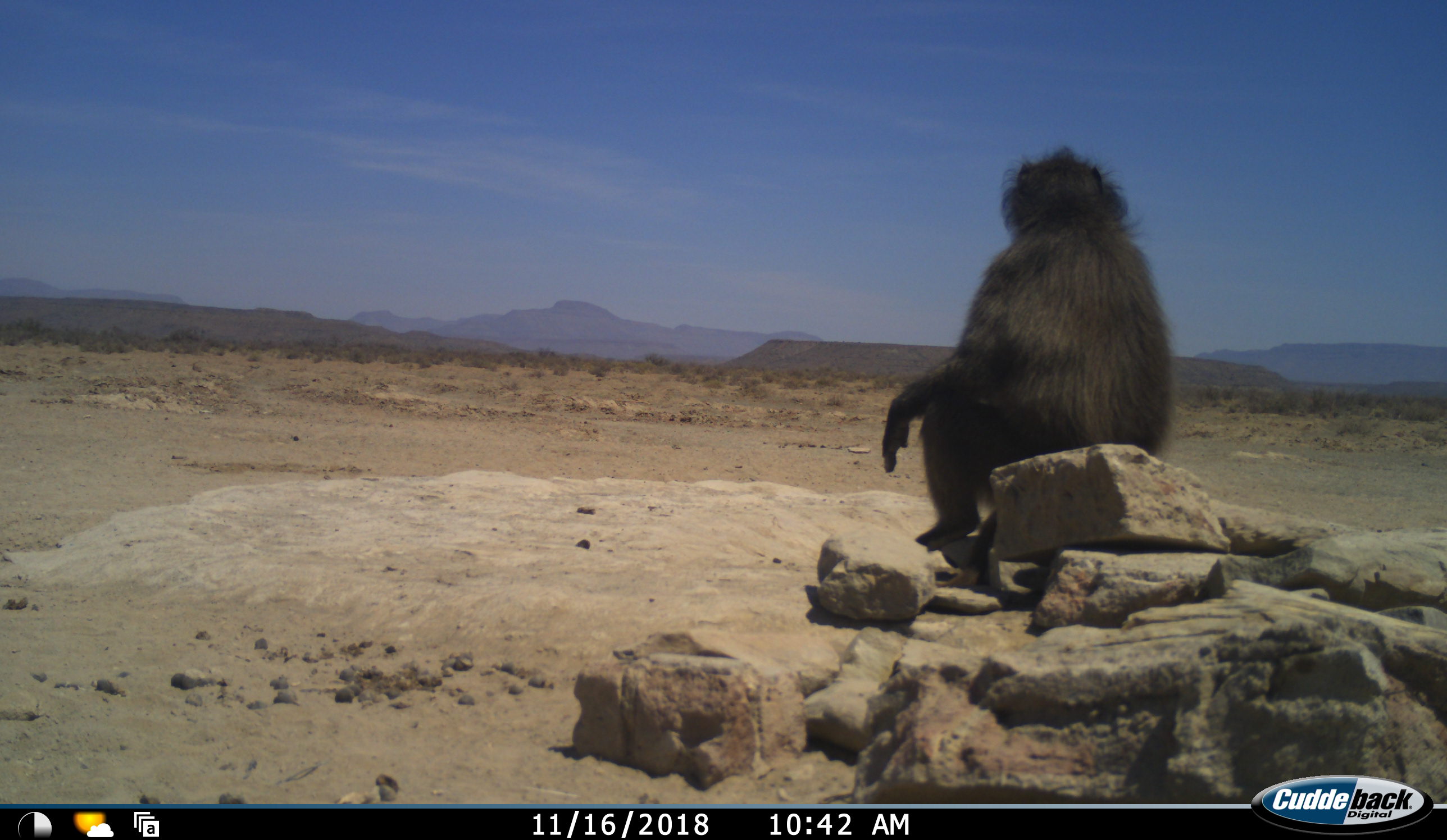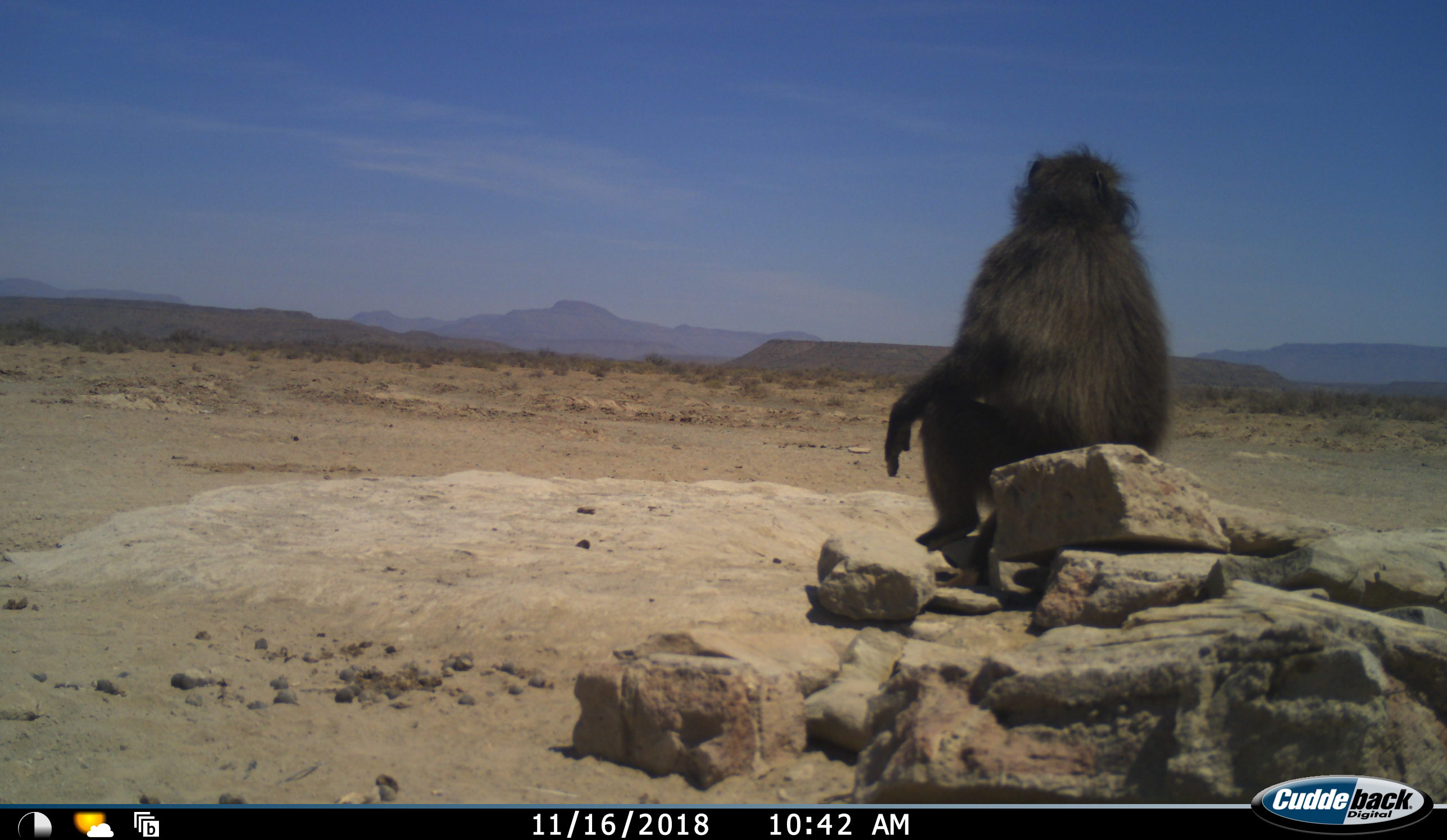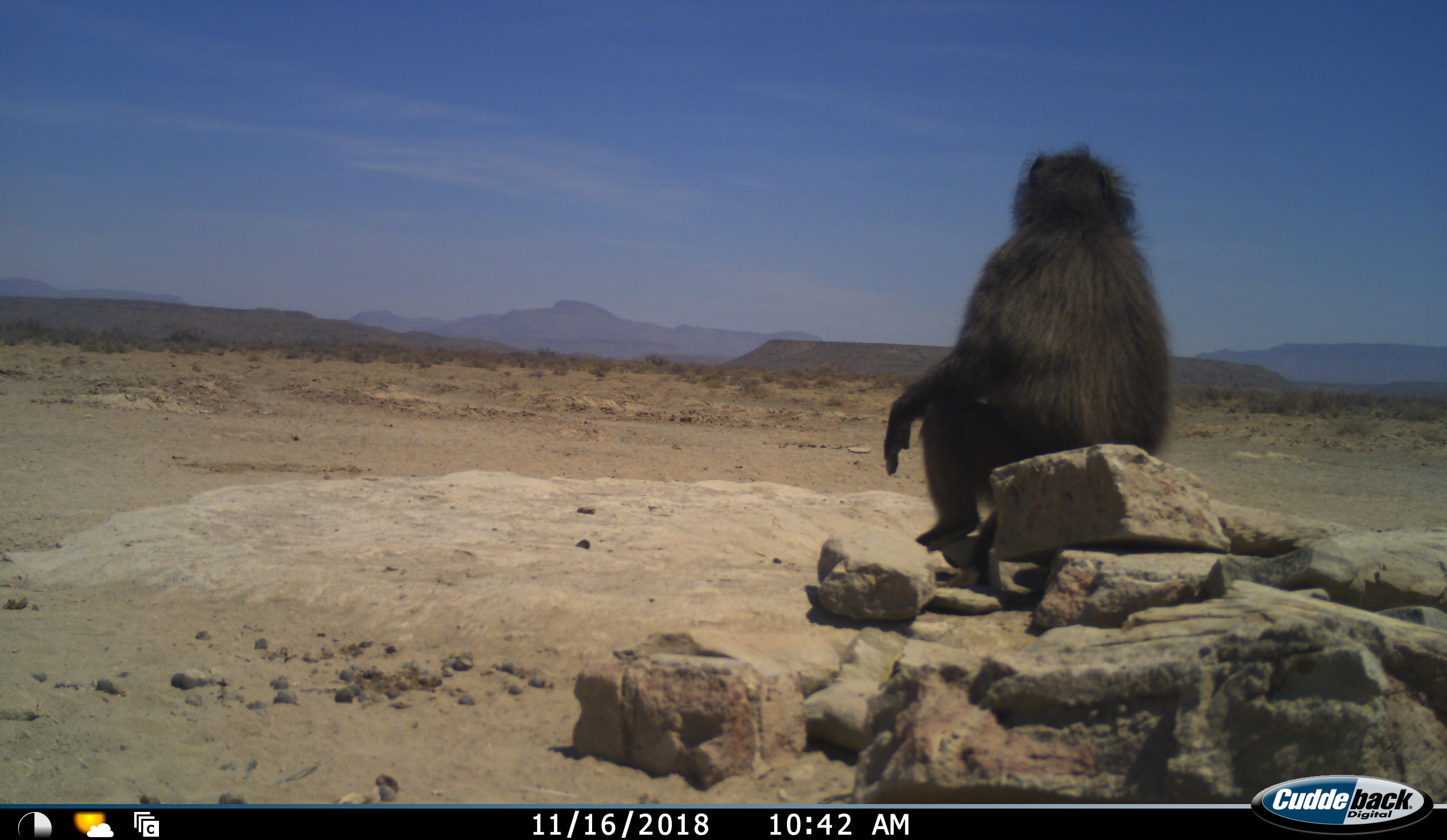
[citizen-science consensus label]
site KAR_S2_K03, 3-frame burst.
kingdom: Animalia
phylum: Chordata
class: Mammalia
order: Primates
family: Cercopithecidae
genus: Papio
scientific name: Papio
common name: baboon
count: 1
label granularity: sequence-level